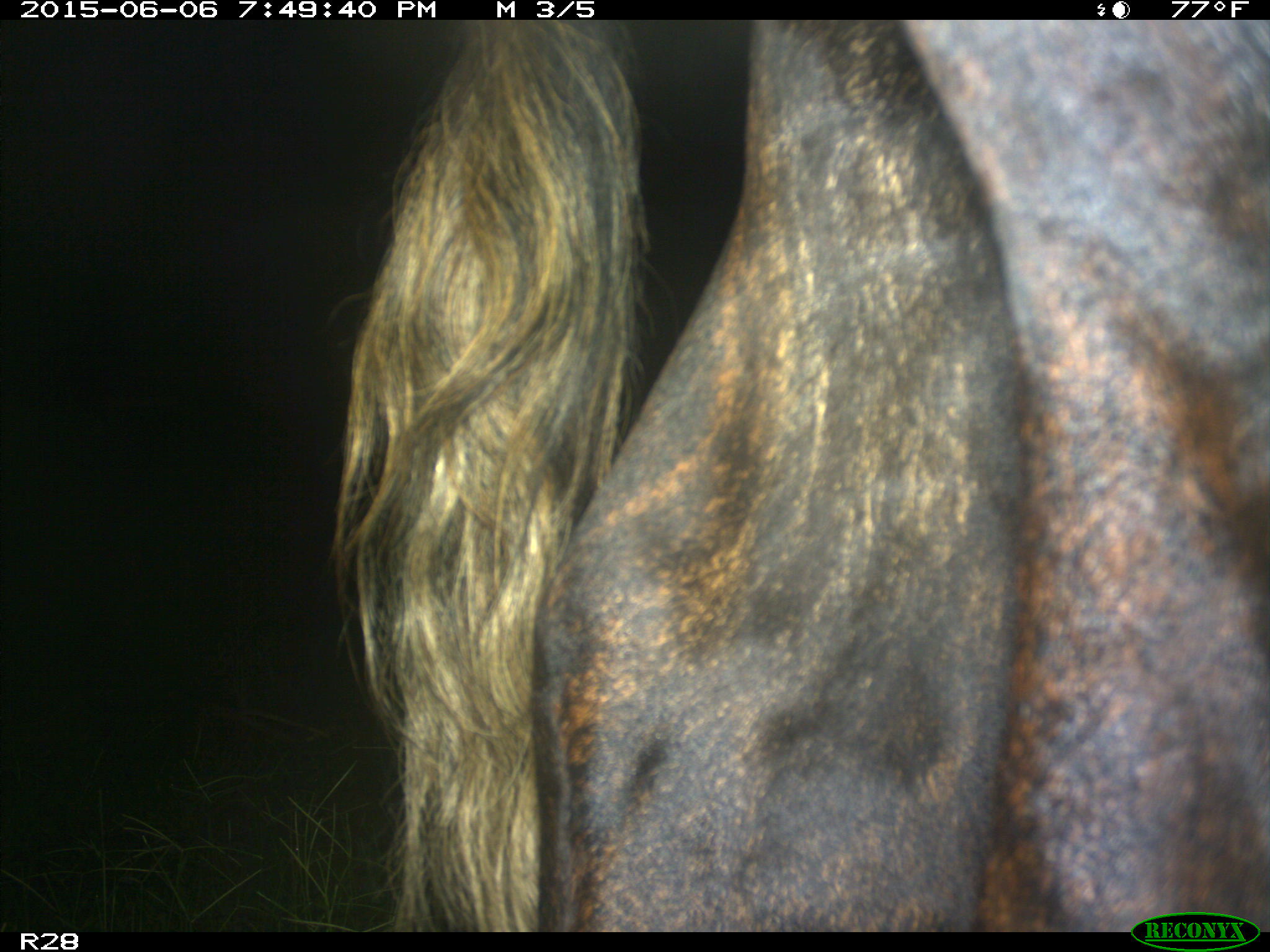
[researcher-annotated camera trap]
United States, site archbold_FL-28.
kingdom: Animalia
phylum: Chordata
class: Mammalia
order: Artiodactyla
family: Bovidae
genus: Bos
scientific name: Bos taurus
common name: domestic cow